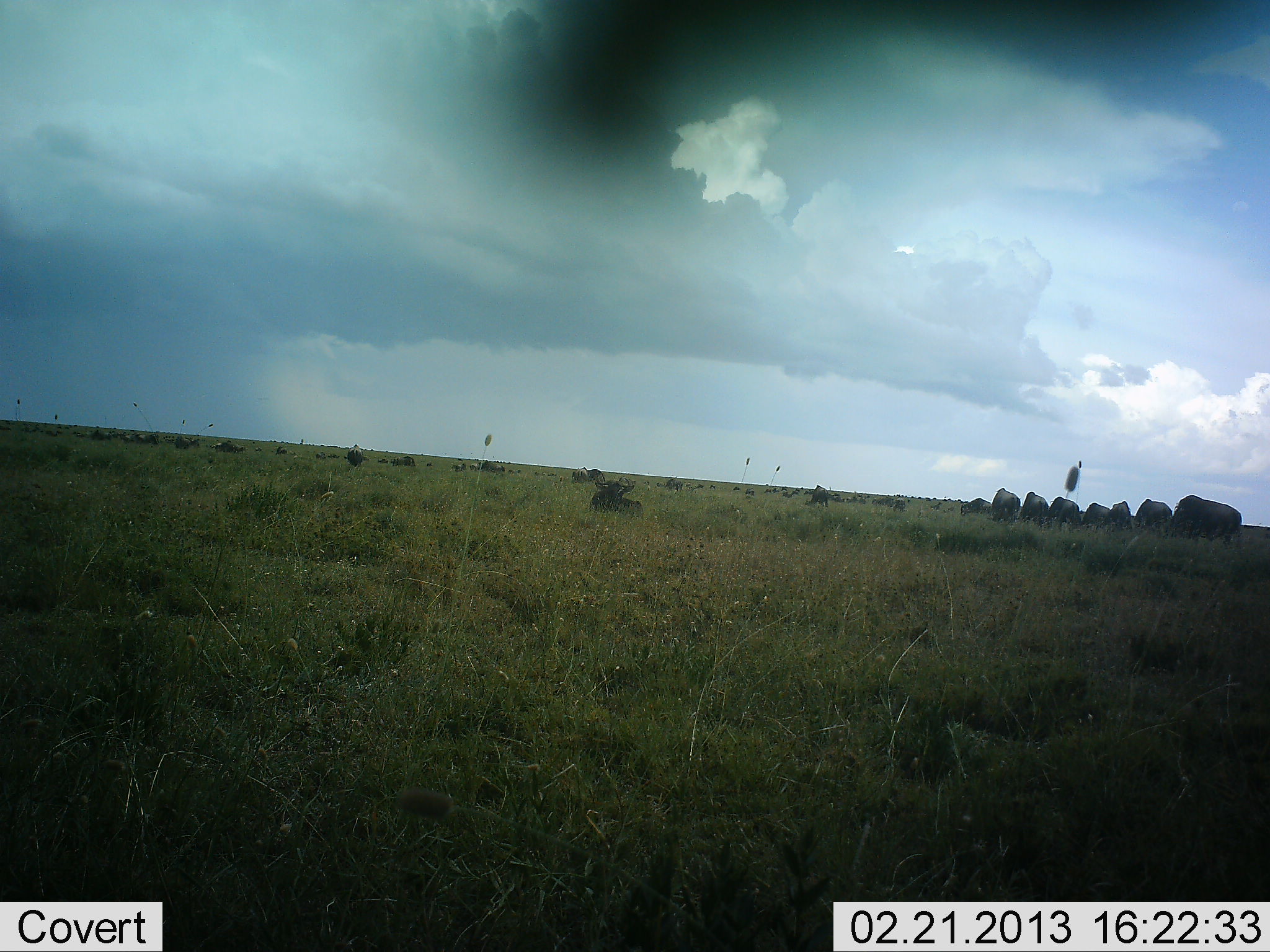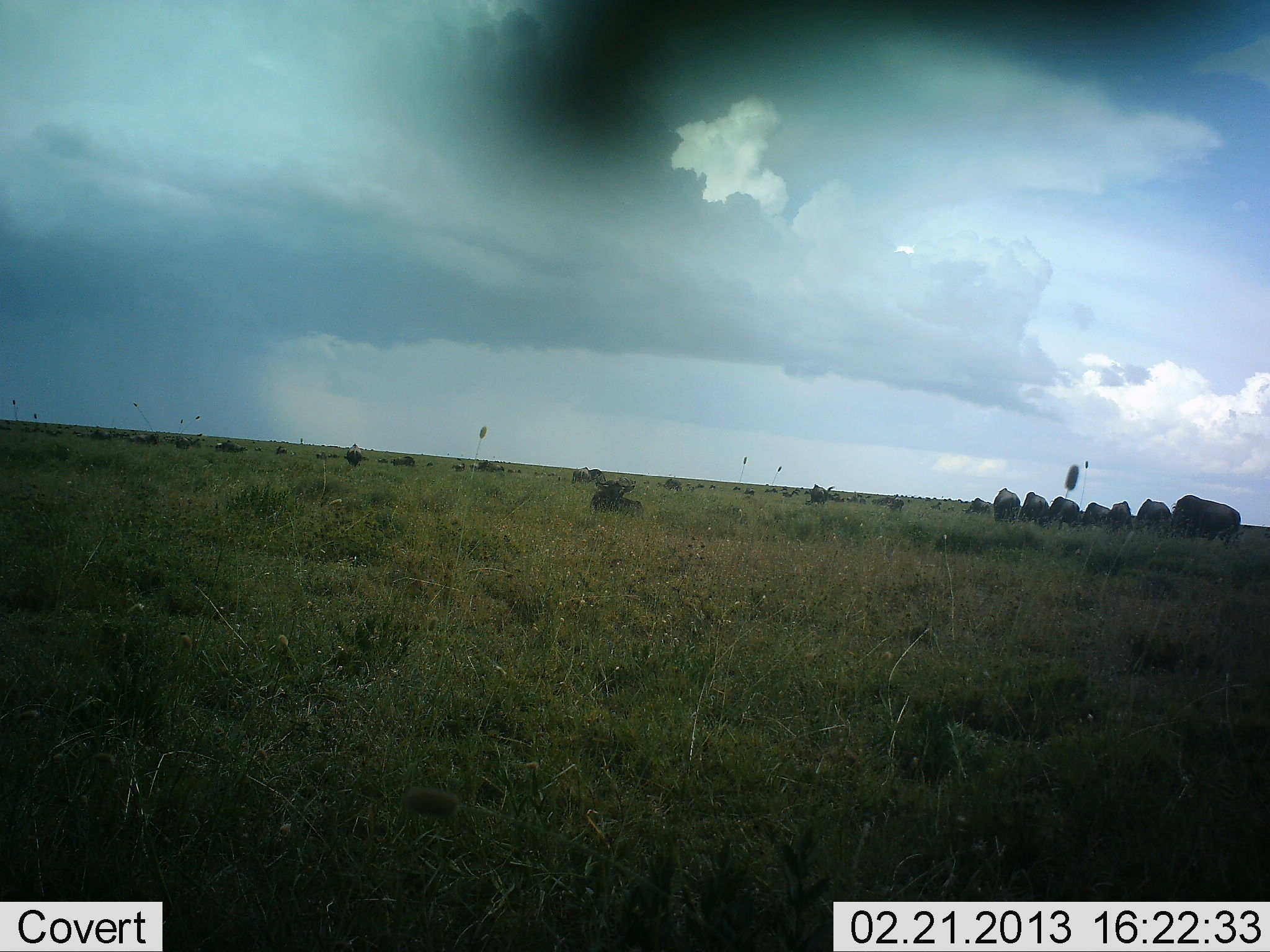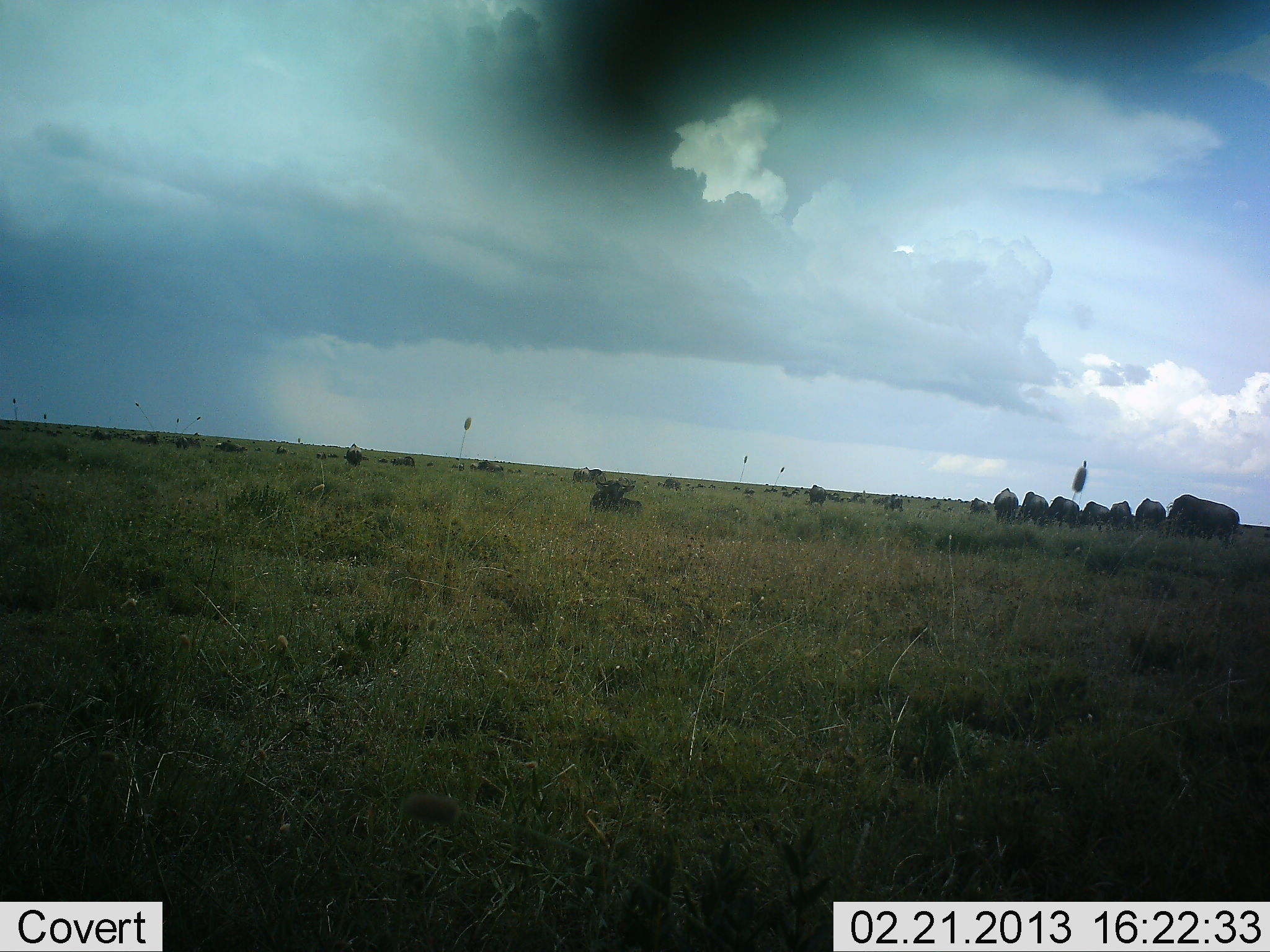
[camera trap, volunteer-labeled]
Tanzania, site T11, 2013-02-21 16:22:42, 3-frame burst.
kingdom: Animalia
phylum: Chordata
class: Mammalia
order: Artiodactyla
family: Bovidae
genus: Connochaetes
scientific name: Connochaetes taurinus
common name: blue wildebeest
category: wildebeest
Wildebeest (blue wildebeest) (Connochaetes taurinus), count 11-50. Behavior (volunteer vote fractions): standing 50%, resting 67%, moving 17%, interacting 0%. Young present (vote fraction): 0%. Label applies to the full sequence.